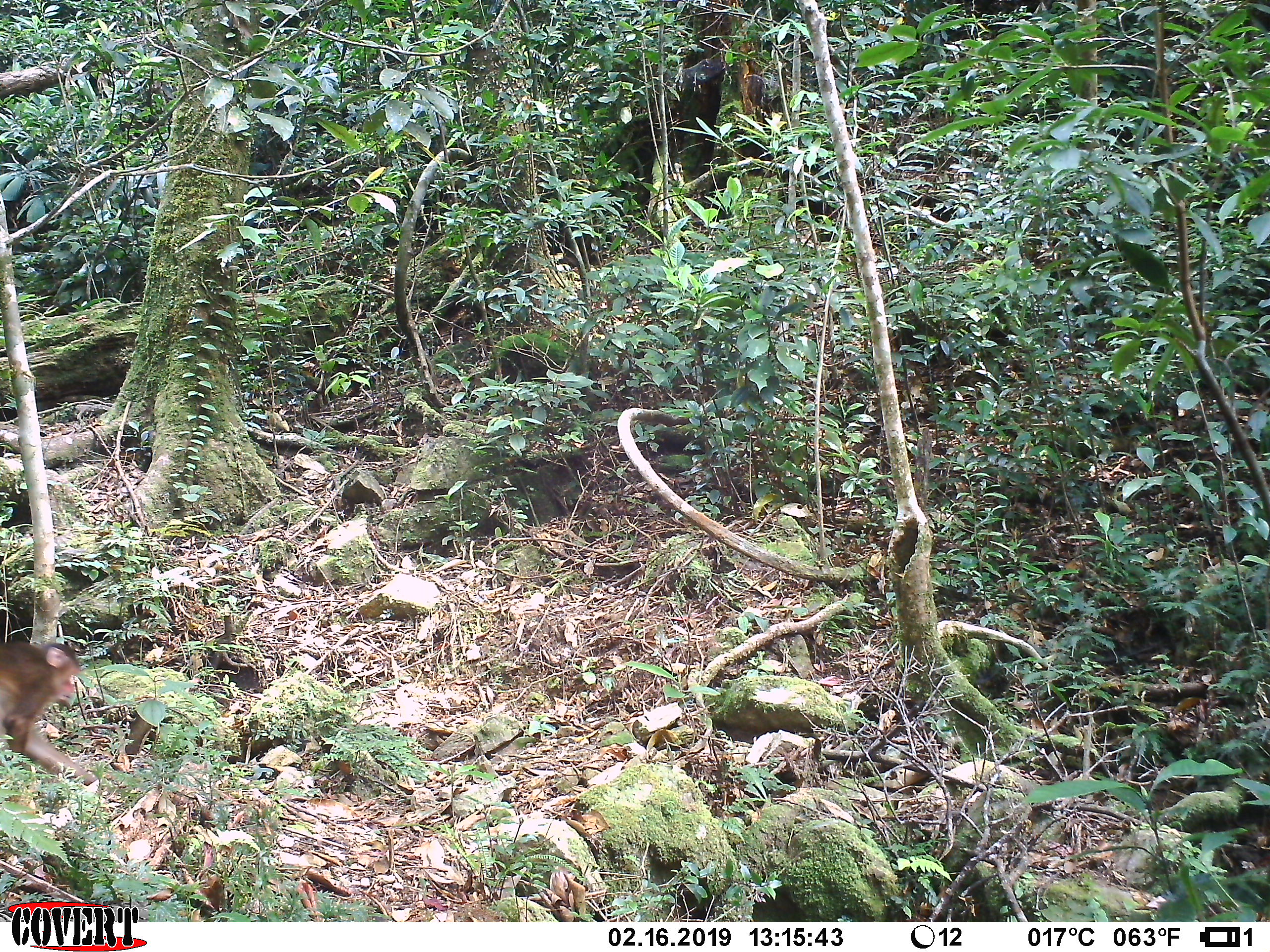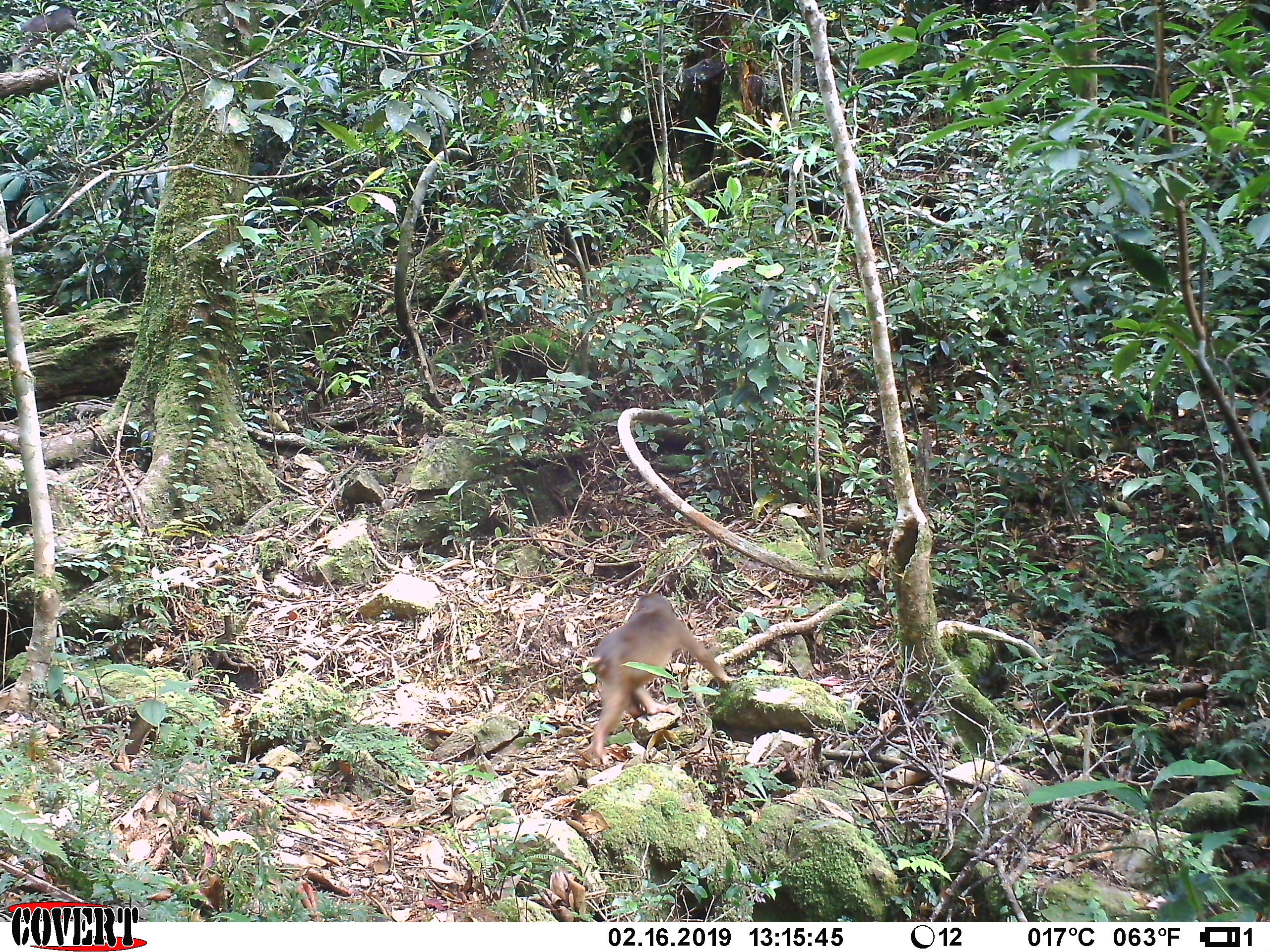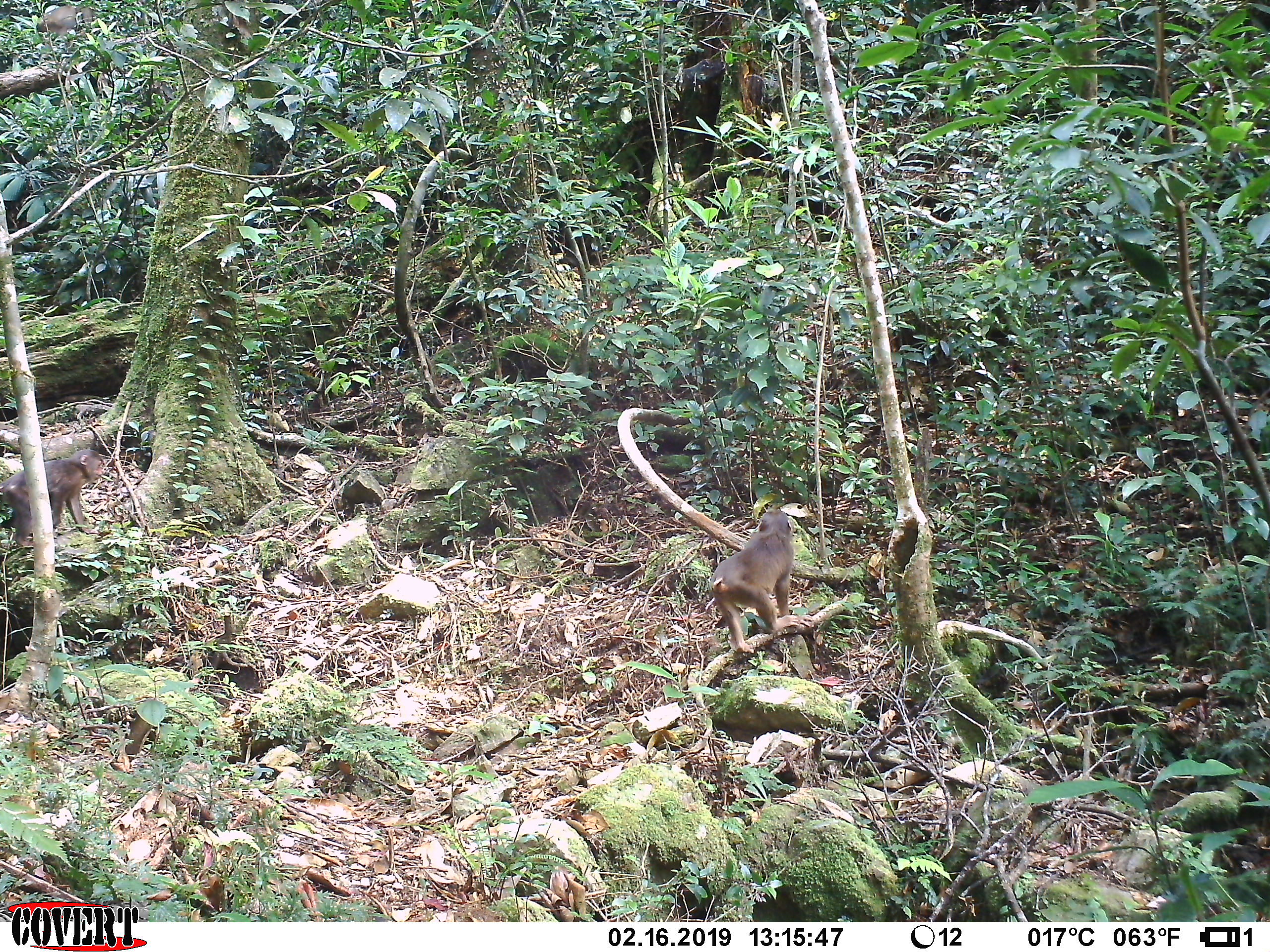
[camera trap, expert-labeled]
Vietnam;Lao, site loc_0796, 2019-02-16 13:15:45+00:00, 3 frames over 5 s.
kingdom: Animalia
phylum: Chordata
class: Mammalia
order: Primates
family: Cercopithecidae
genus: Macaca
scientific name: Macaca arctoides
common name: stump-tailed macaque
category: stump tailed macaque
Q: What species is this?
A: Stump tailed macaque (stump-tailed macaque) (Macaca arctoides).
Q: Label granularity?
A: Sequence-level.